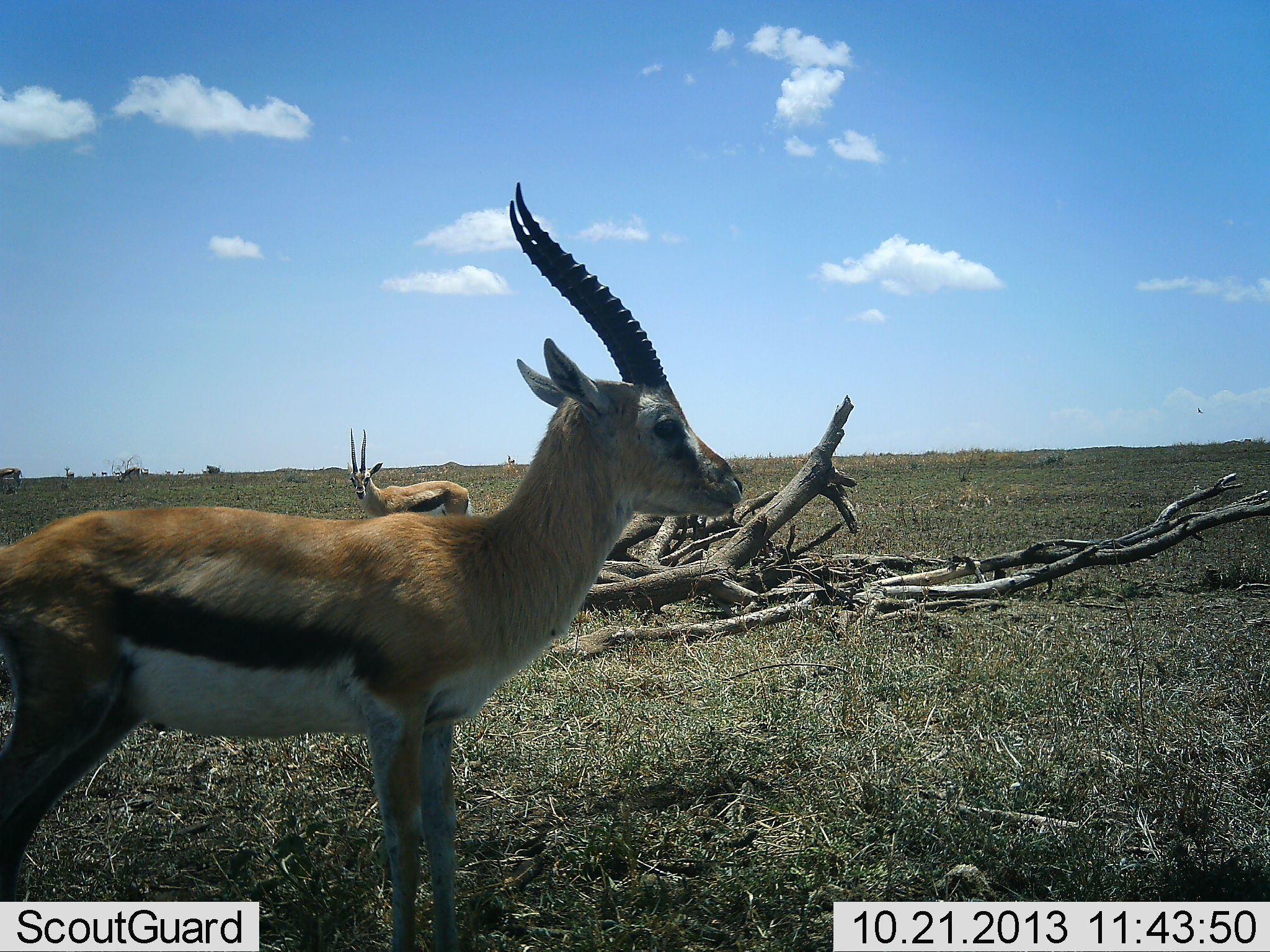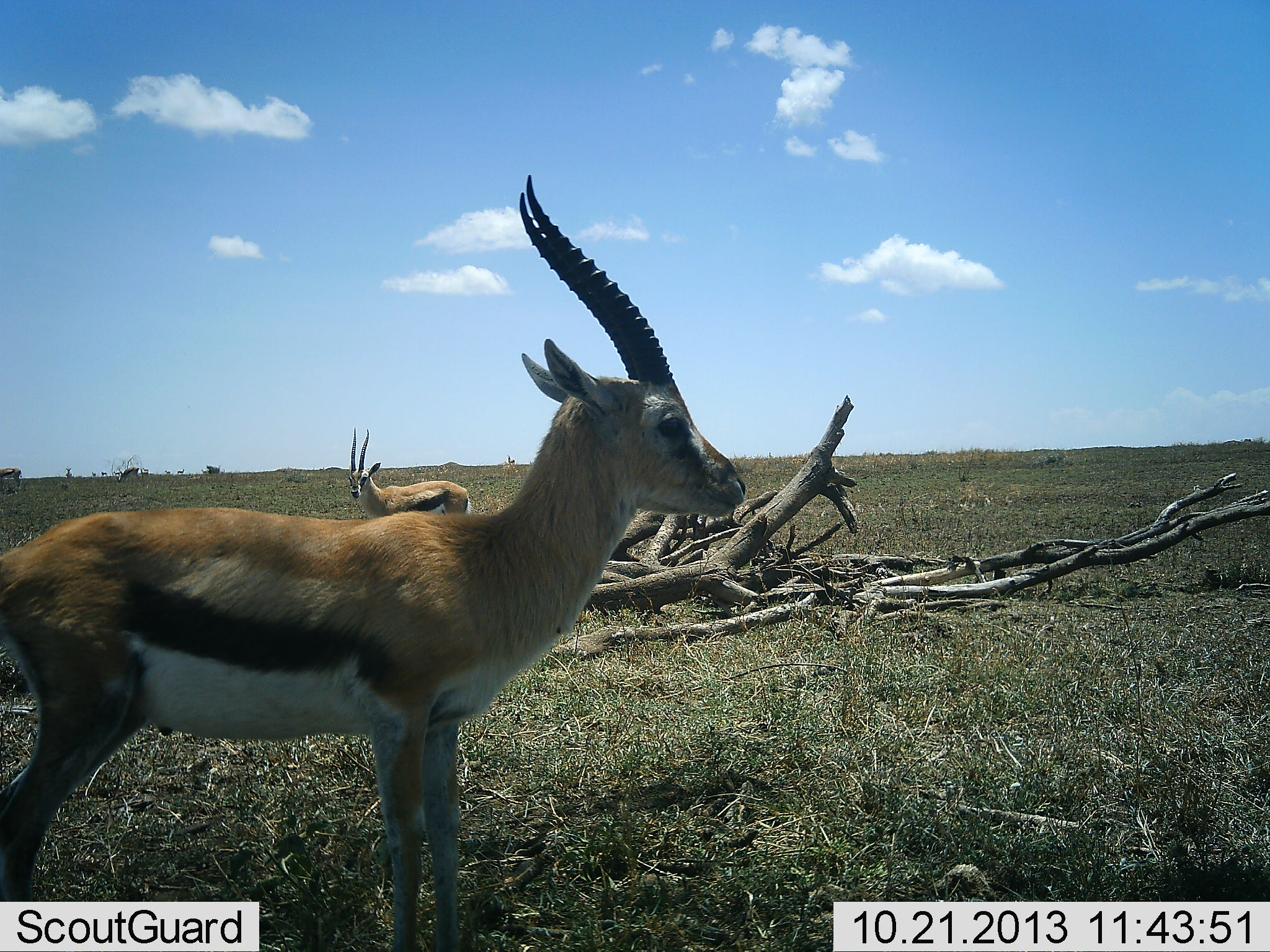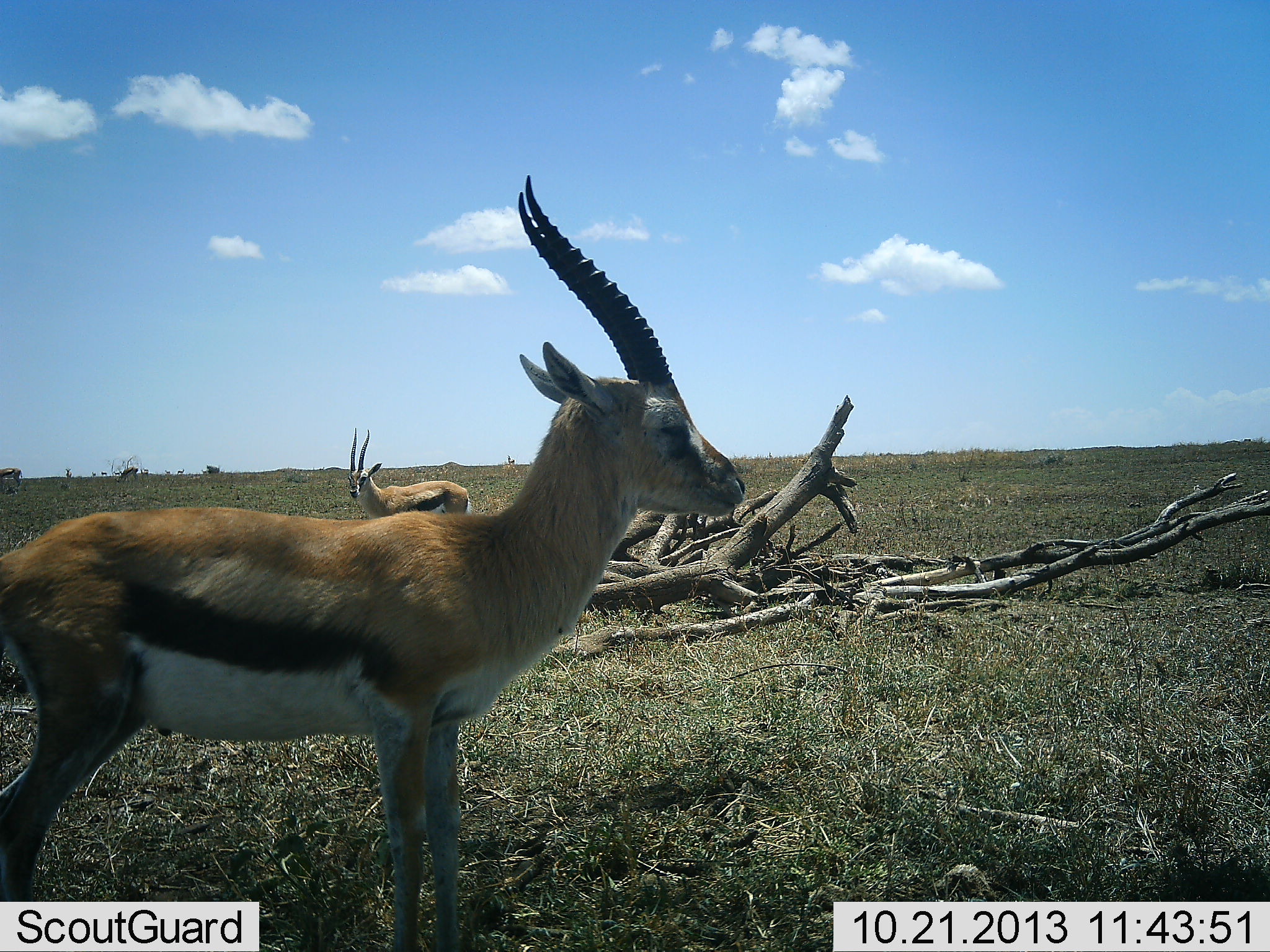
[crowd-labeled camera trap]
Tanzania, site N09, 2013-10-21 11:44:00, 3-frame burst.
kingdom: Animalia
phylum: Chordata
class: Mammalia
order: Artiodactyla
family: Bovidae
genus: Eudorcas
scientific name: Eudorcas thomsonii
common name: thomson's gazelle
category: gazellethomsons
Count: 2.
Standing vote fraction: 100%.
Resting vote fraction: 0%.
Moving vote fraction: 0%.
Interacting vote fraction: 0%.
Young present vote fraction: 0%.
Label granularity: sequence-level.